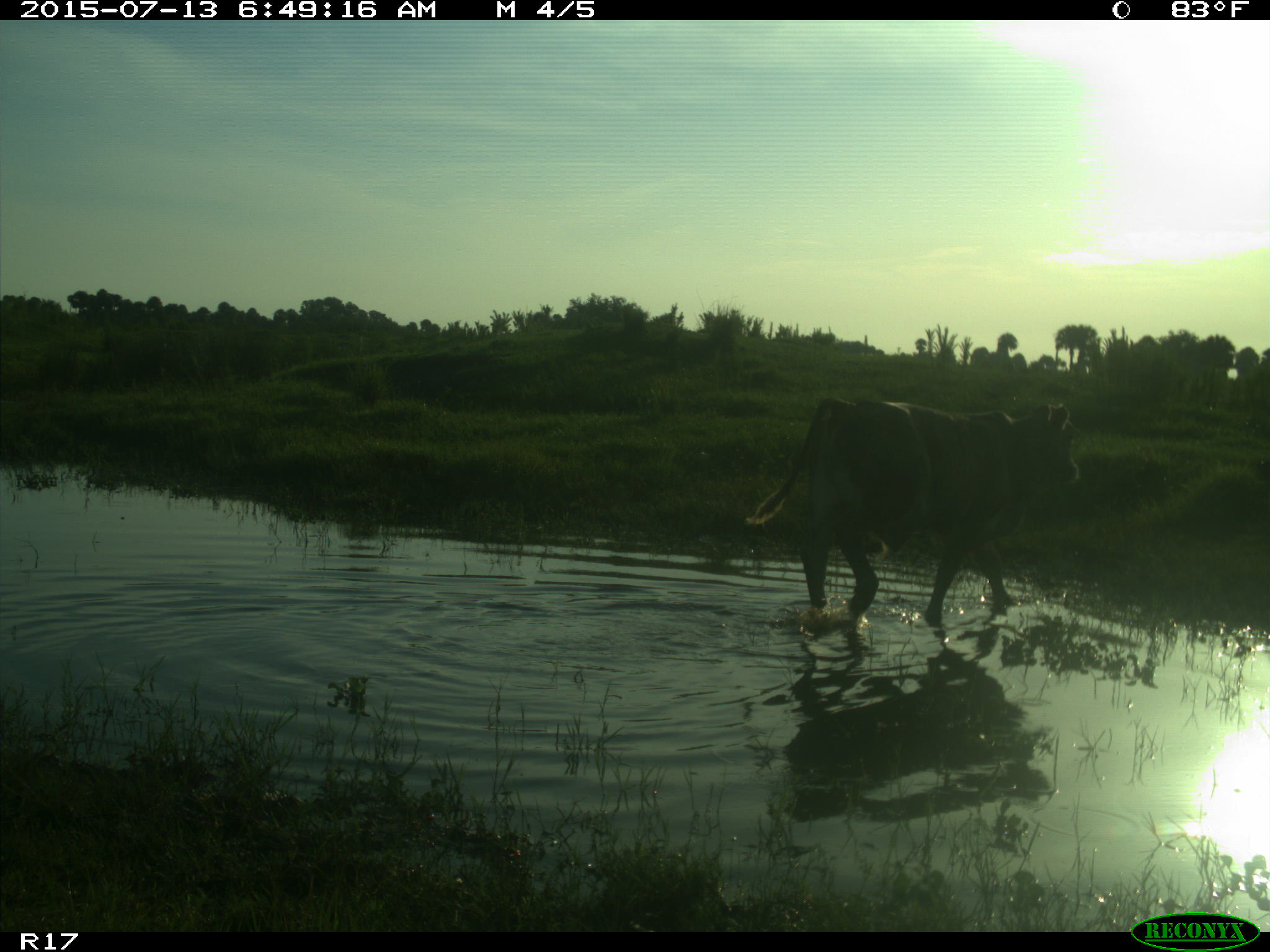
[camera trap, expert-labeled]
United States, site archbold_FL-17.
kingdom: Animalia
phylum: Chordata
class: Mammalia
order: Artiodactyla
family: Bovidae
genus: Bos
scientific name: Bos taurus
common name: domestic cow